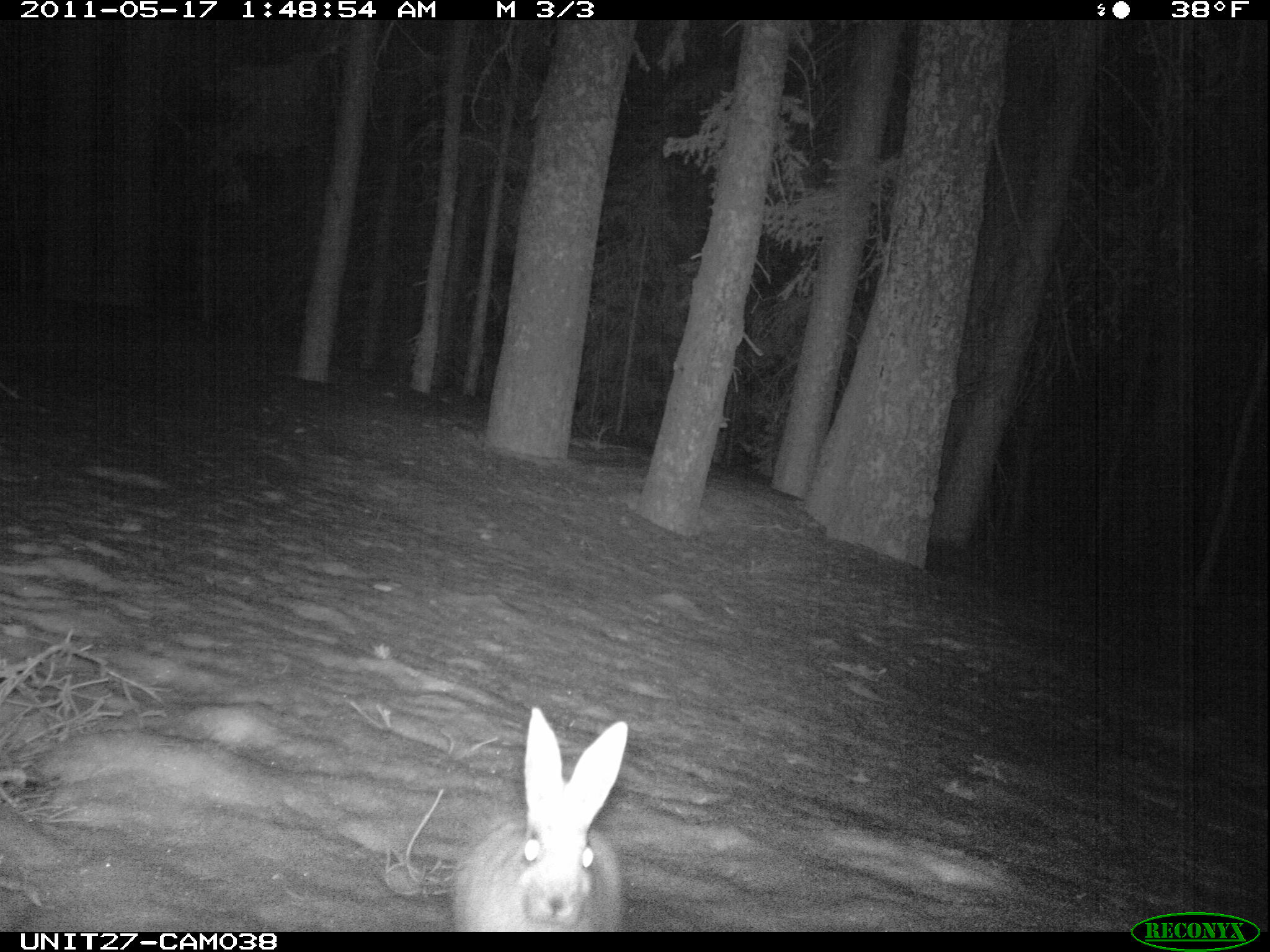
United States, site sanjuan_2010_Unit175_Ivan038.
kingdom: Animalia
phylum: Chordata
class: Mammalia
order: Lagomorpha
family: Leporidae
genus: Lepus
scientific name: Lepus americanus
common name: snowshoe hare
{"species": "Lepus americanus (snowshoe hare)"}